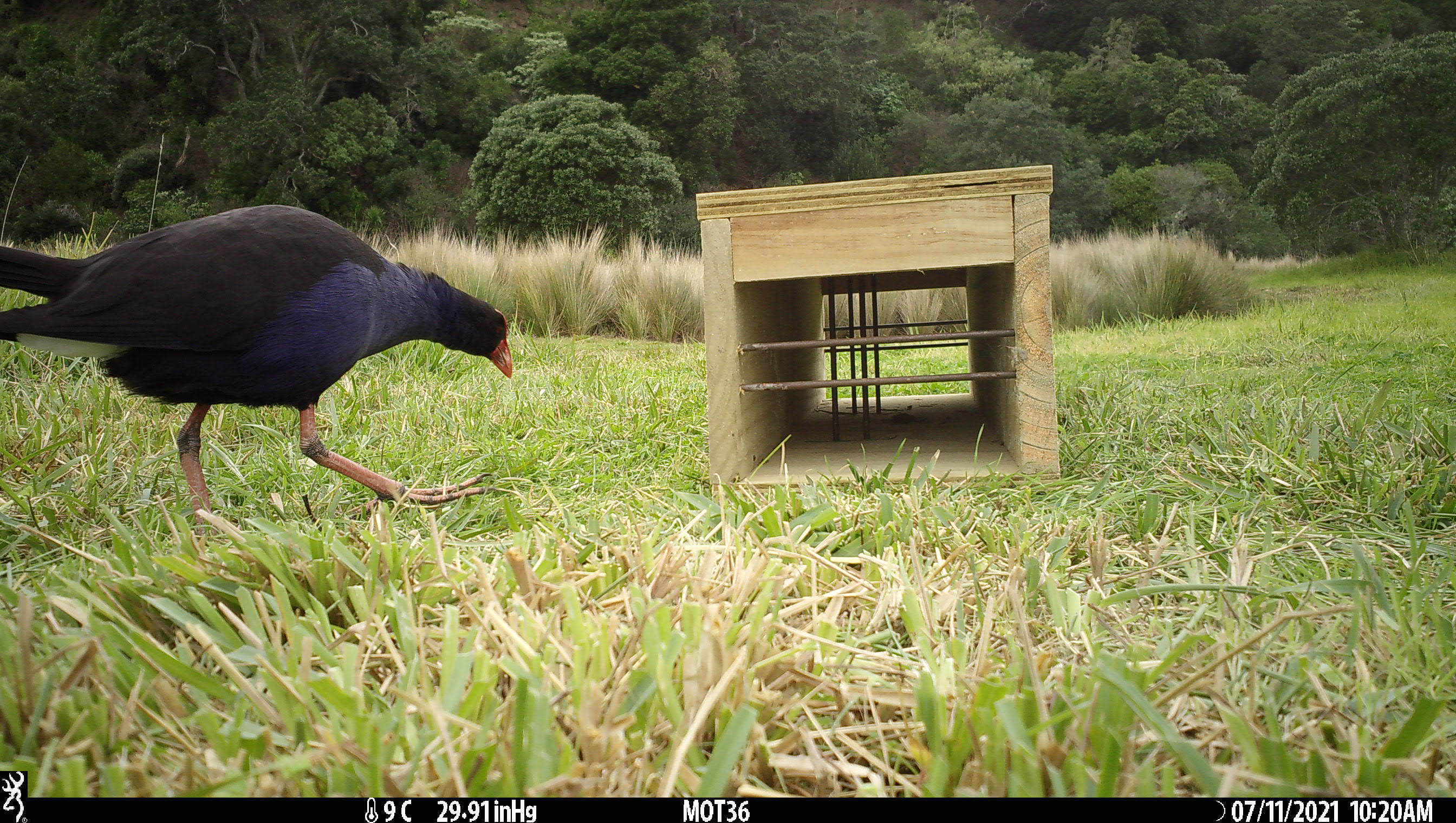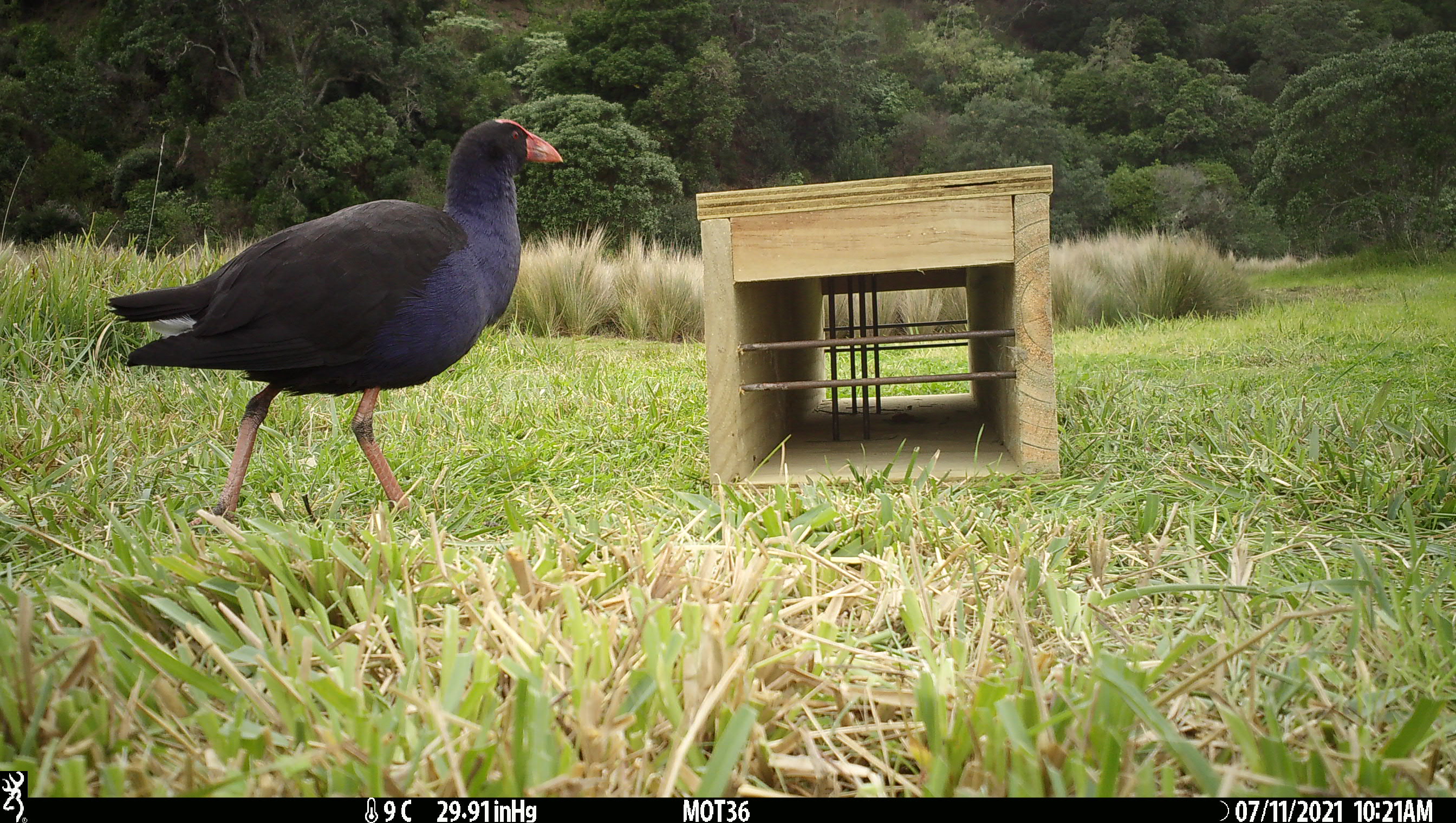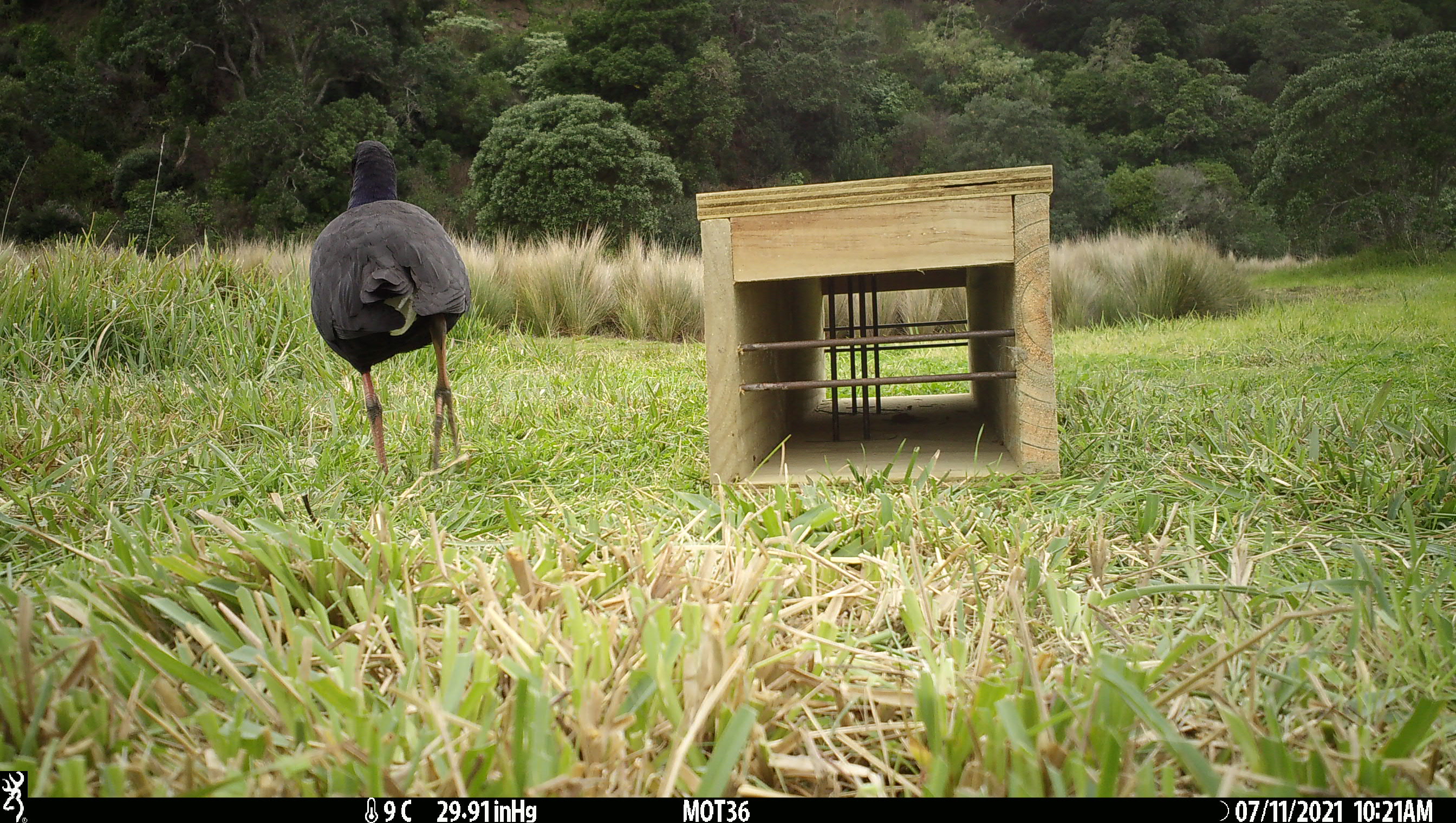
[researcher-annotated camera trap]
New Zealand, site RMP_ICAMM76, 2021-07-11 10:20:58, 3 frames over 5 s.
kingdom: Animalia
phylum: Chordata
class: Aves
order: Gruiformes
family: Rallidae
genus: Porphyrio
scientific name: Porphyrio melanotus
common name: australasian swamphen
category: pukeko